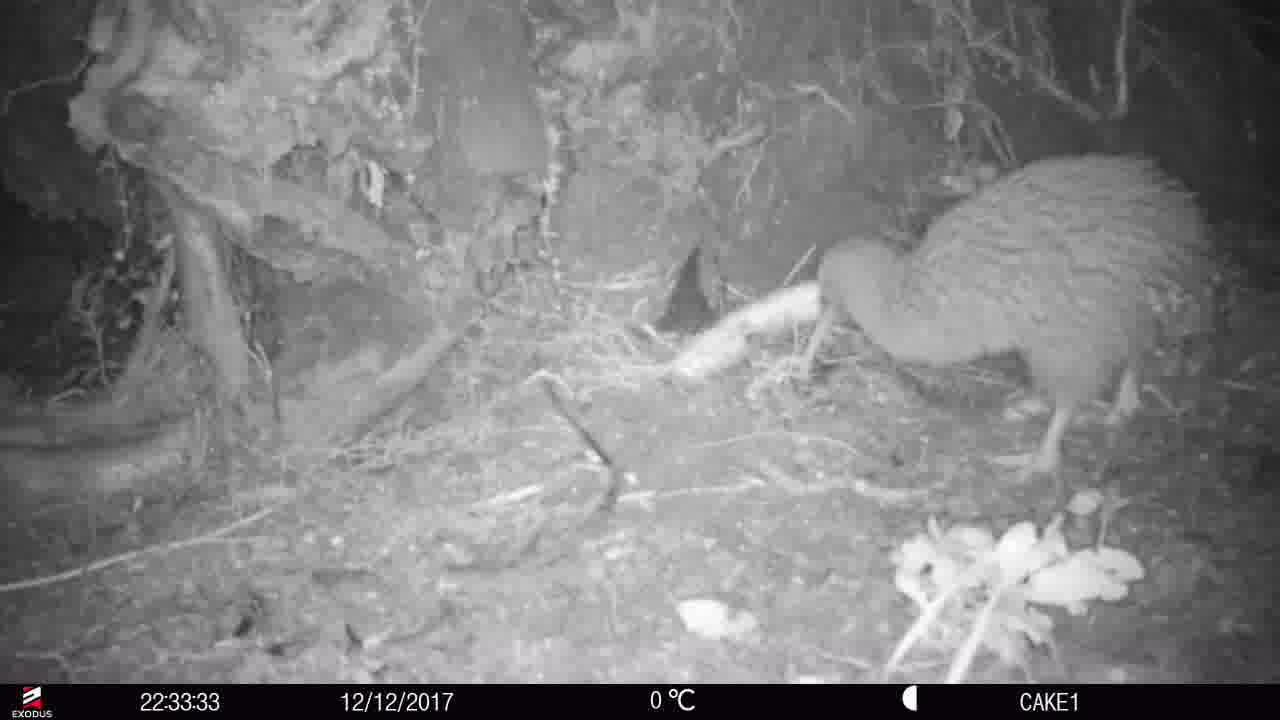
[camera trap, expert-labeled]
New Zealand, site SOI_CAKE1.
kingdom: Animalia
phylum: Chordata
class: Aves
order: Apterygiformes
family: Apterygidae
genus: Apteryx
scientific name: Apteryx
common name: kiwi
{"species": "kiwi (Apteryx)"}